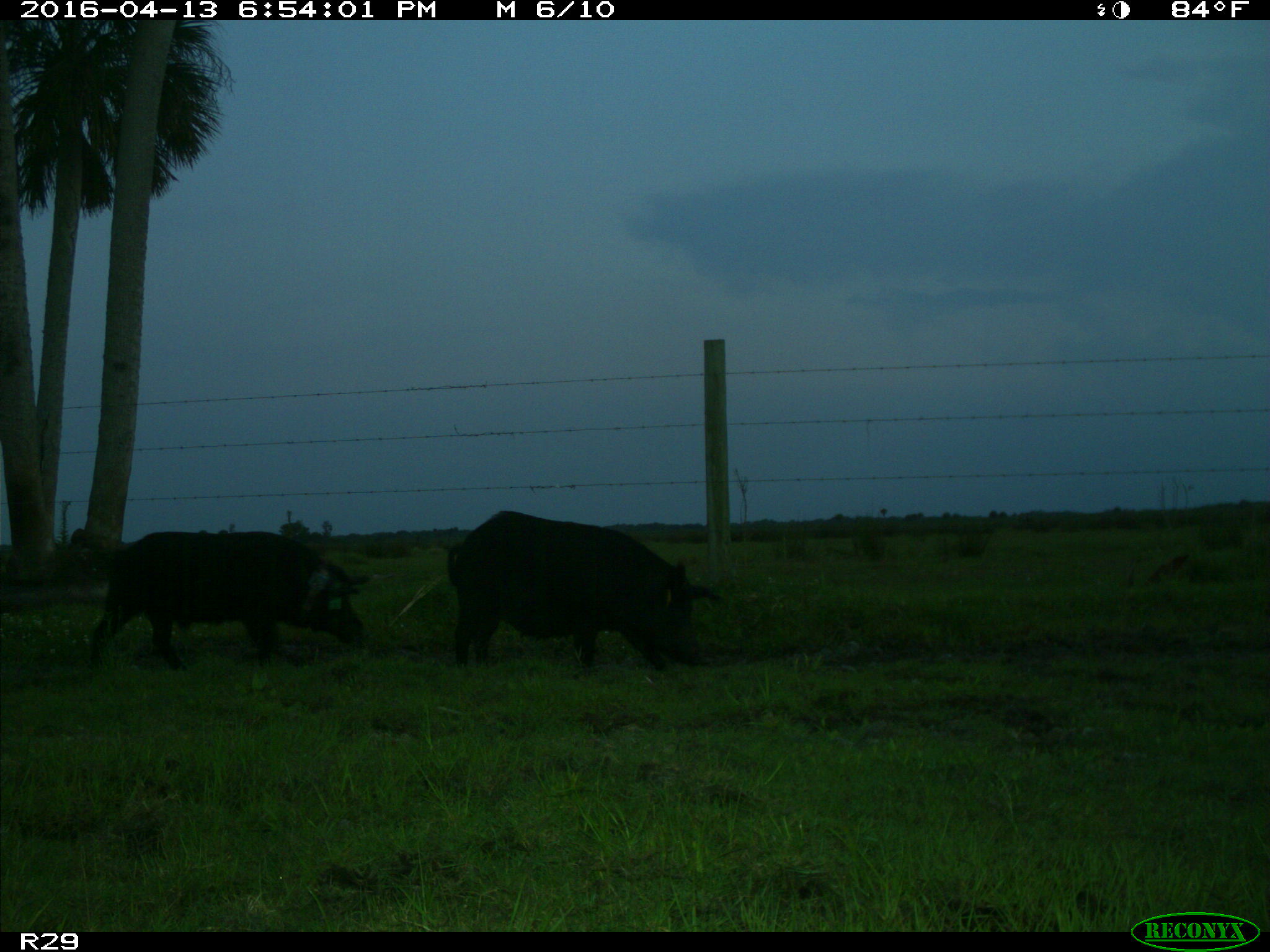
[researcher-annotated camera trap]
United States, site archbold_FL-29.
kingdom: Animalia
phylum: Chordata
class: Mammalia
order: Artiodactyla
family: Suidae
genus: Sus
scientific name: Sus scrofa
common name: wild boar